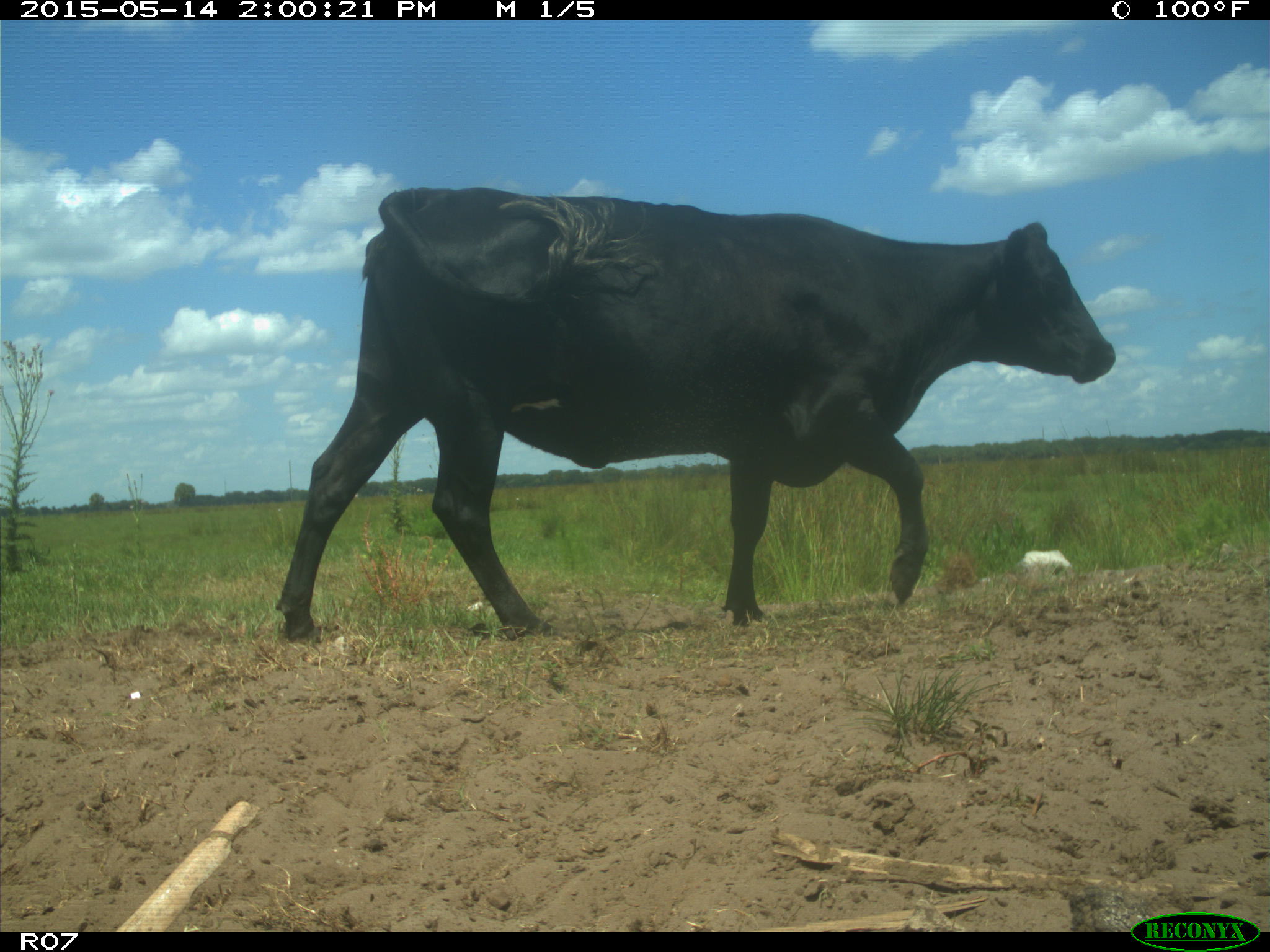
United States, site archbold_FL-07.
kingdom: Animalia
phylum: Chordata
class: Mammalia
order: Artiodactyla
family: Bovidae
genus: Bos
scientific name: Bos taurus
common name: domestic cow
Bos taurus (domestic cow).